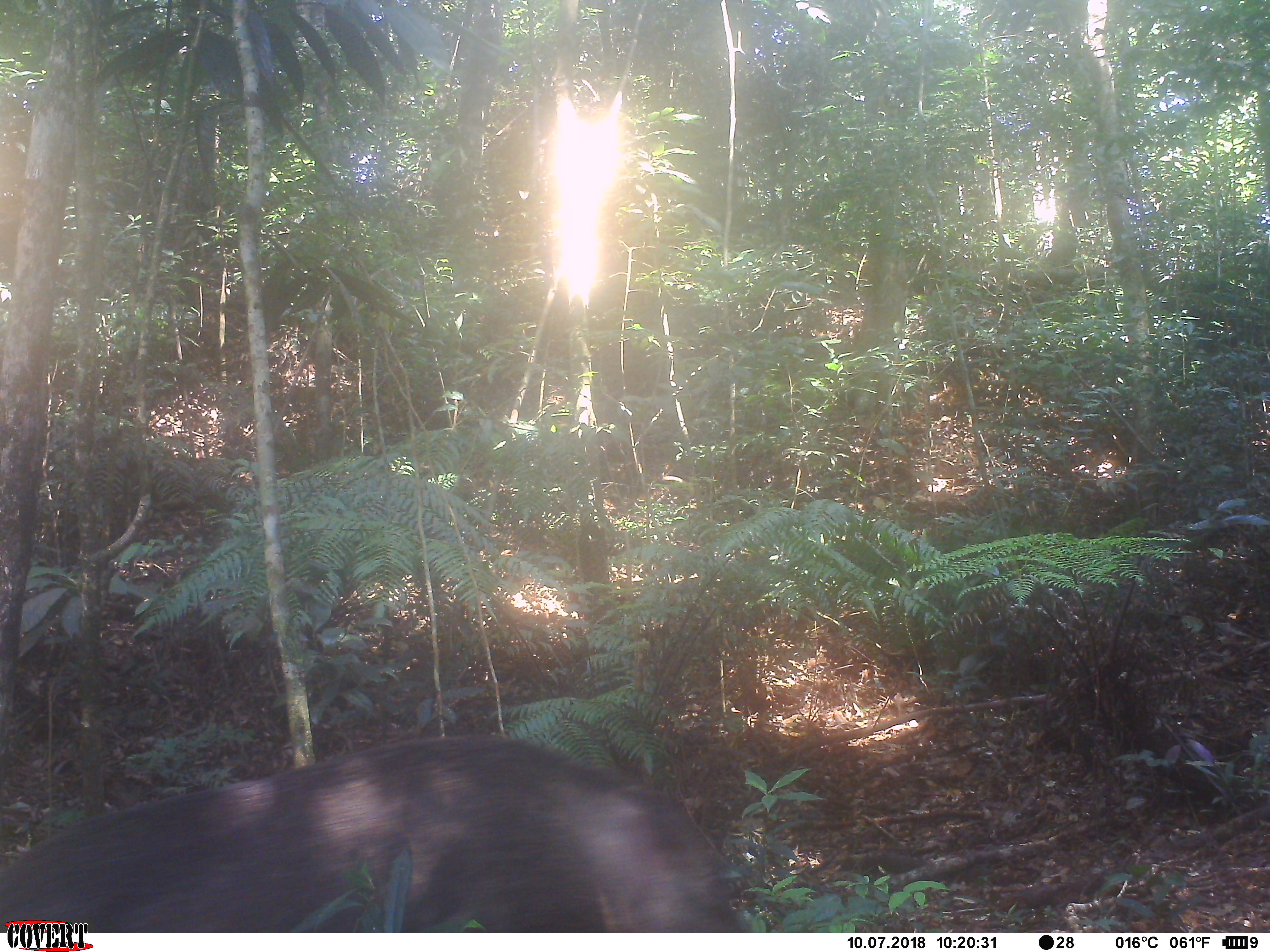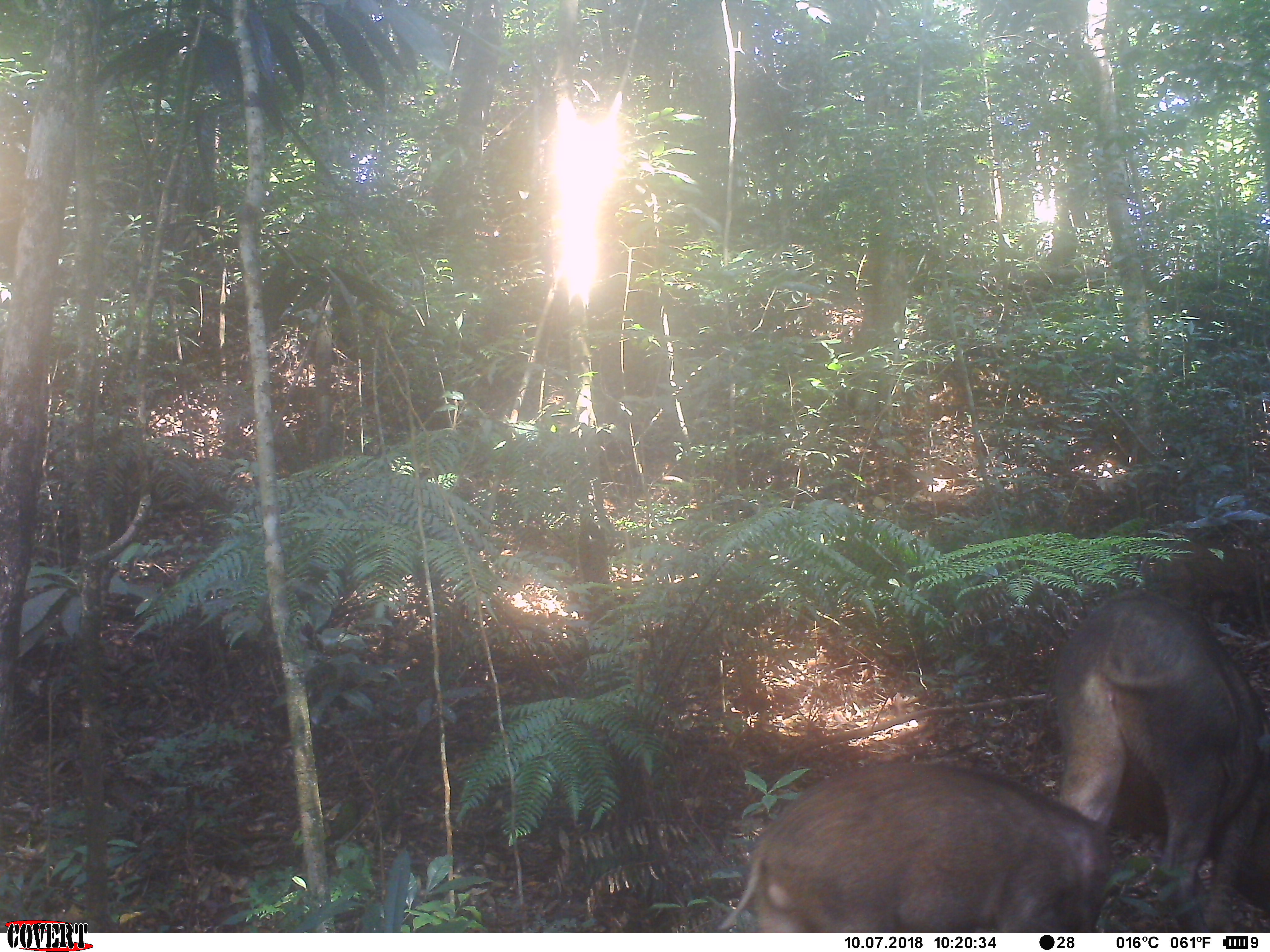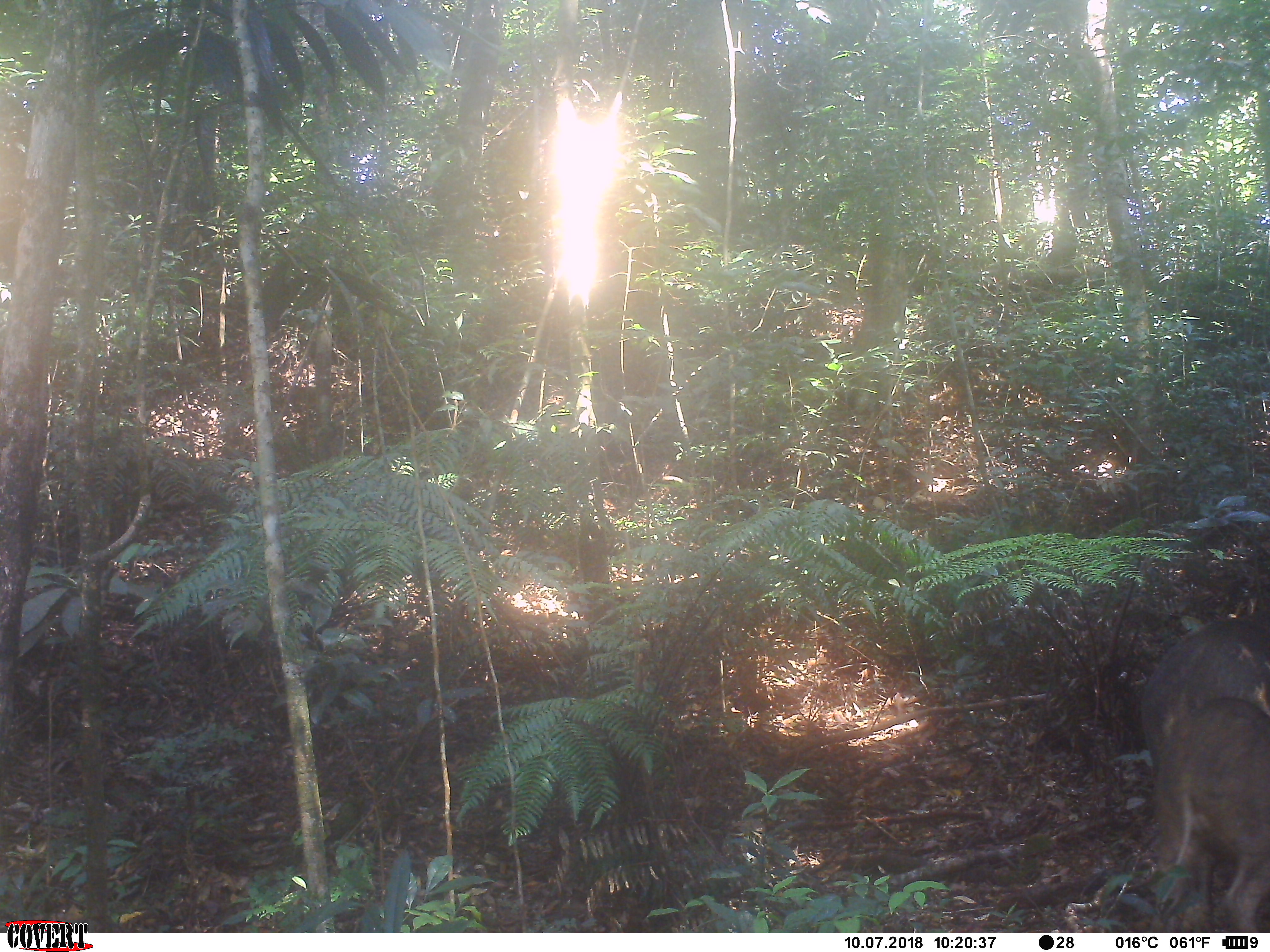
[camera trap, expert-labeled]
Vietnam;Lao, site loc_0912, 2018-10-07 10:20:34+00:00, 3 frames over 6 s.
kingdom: Animalia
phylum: Chordata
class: Mammalia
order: Artiodactyla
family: Suidae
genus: Sus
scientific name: Sus scrofa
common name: eurasian wild pig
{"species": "eurasian wild pig (Sus scrofa)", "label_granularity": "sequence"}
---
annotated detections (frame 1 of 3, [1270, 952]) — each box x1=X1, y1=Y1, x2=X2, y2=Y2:
eurasian wild pig: x1=0, y1=731, x2=747, y2=933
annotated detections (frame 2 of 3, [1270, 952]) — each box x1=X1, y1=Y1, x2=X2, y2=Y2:
eurasian wild pig: x1=1053, y1=589, x2=1270, y2=931; x1=716, y1=761, x2=1109, y2=933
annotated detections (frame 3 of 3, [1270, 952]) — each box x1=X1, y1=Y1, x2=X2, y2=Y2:
eurasian wild pig: x1=1155, y1=696, x2=1270, y2=932; x1=1139, y1=612, x2=1270, y2=767